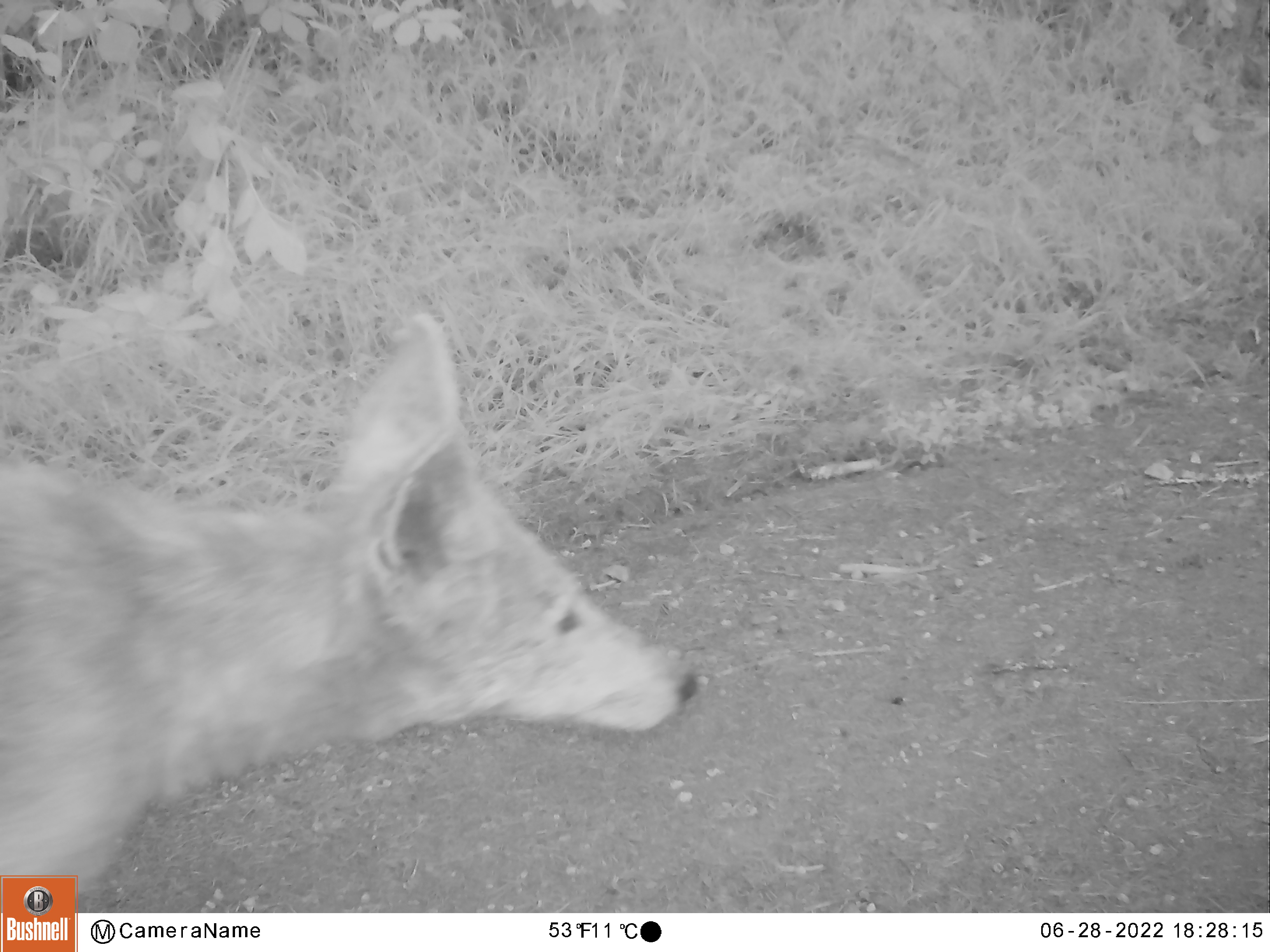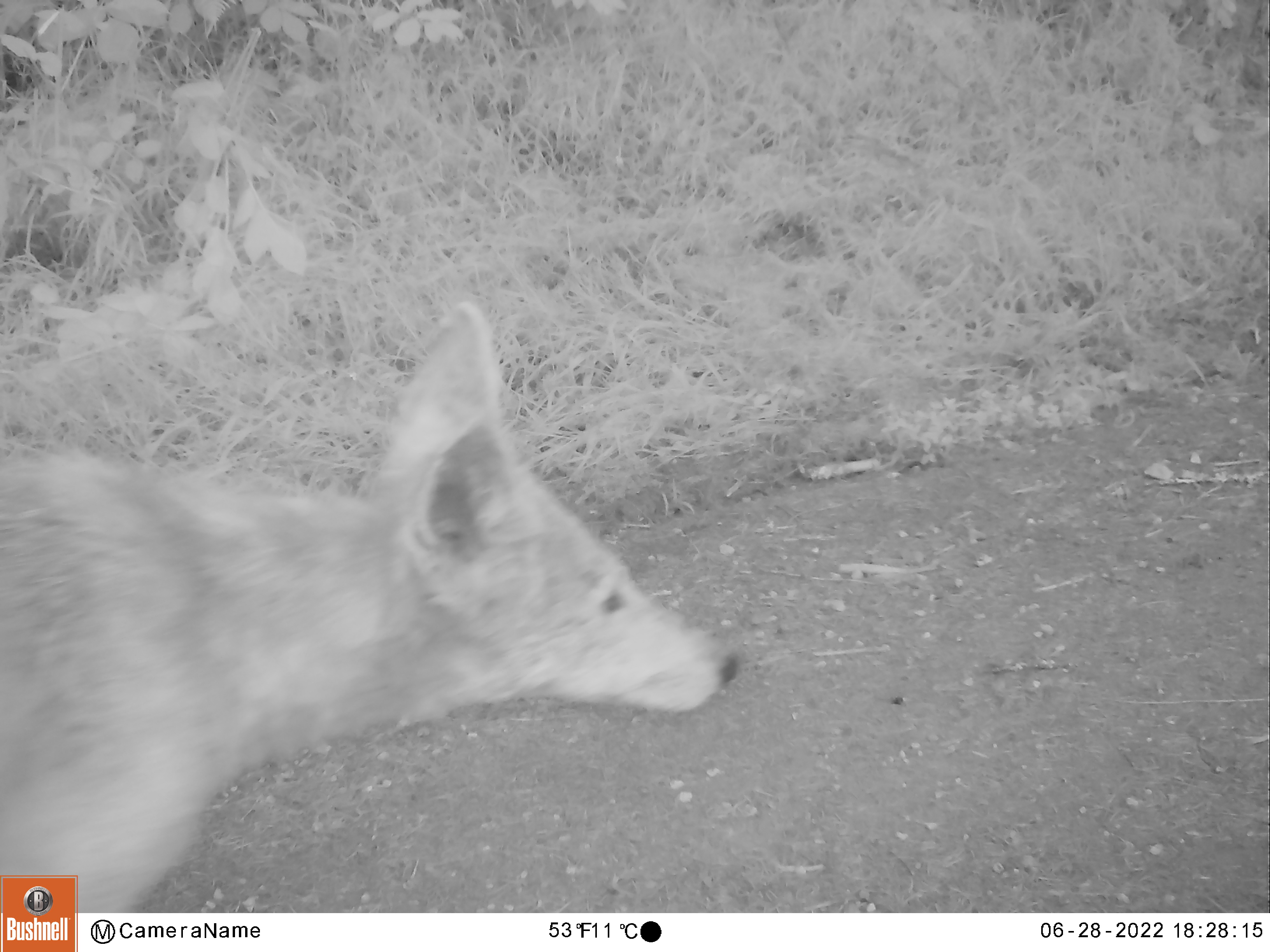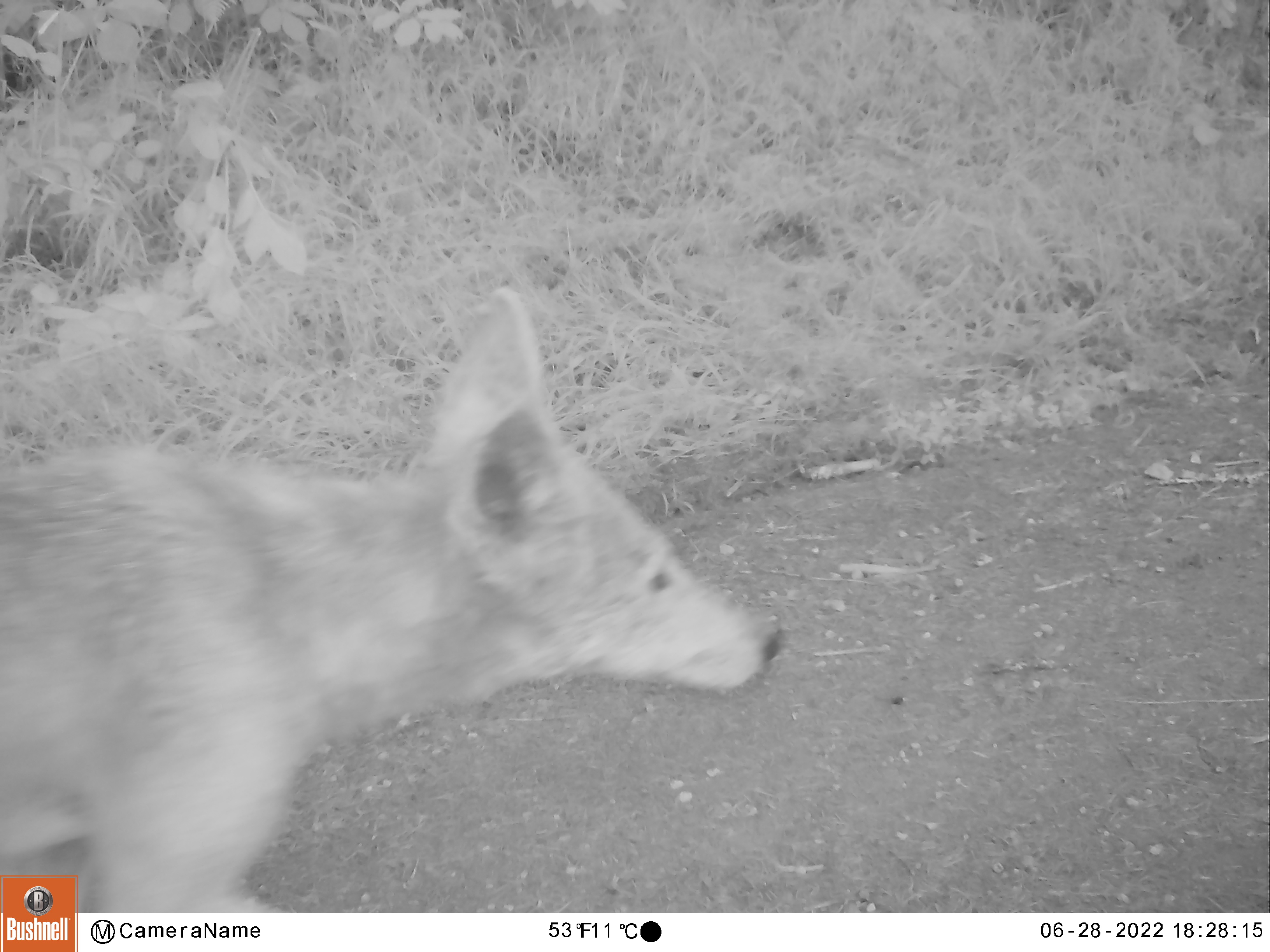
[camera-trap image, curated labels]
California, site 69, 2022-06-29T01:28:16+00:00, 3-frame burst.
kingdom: Animalia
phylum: Chordata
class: Mammalia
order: Carnivora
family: Canidae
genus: Canis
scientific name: Canis latrans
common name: coyote